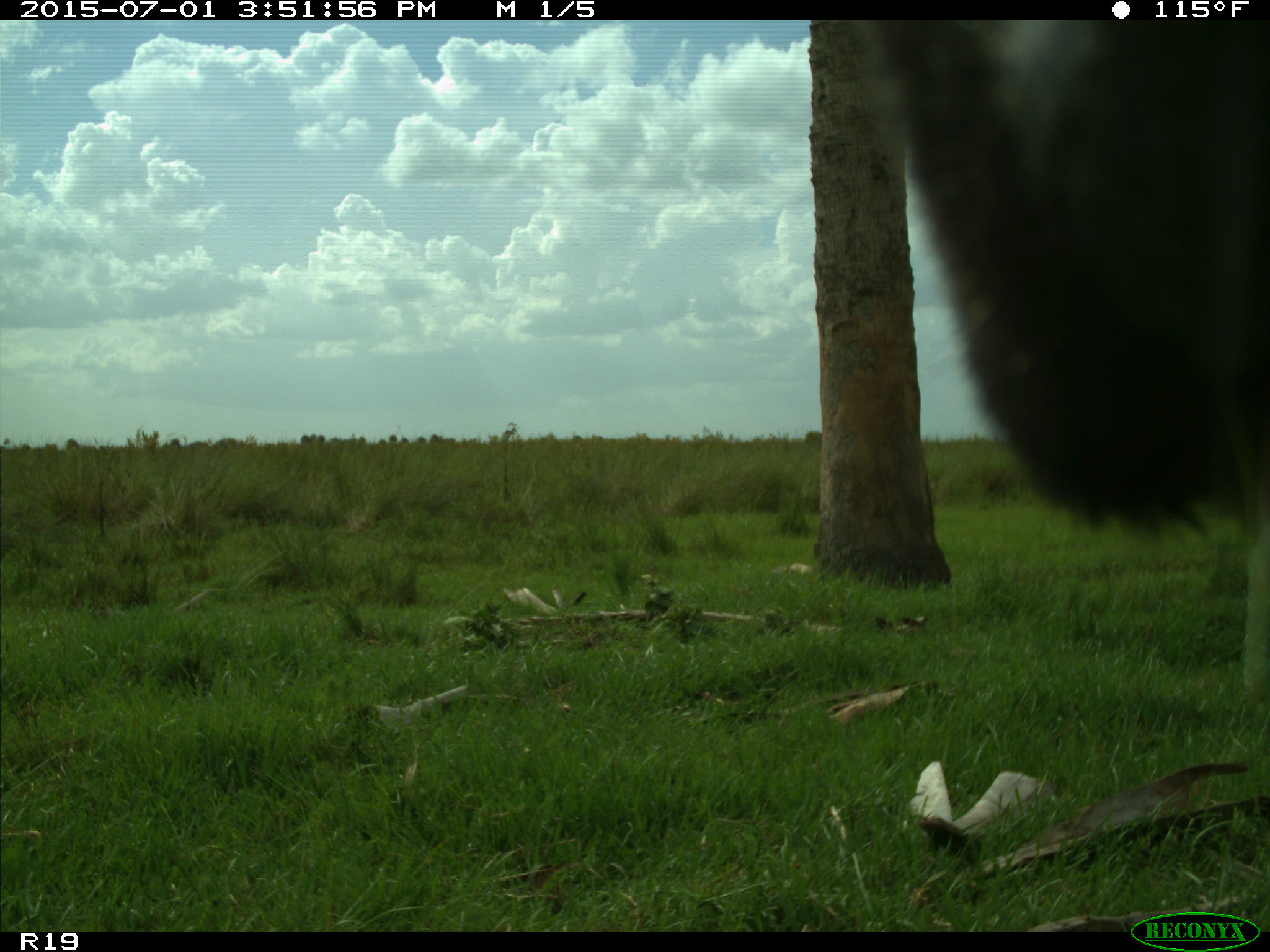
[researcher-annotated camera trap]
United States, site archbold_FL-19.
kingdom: Animalia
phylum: Chordata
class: Mammalia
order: Artiodactyla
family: Bovidae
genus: Bos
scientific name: Bos taurus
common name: domestic cow